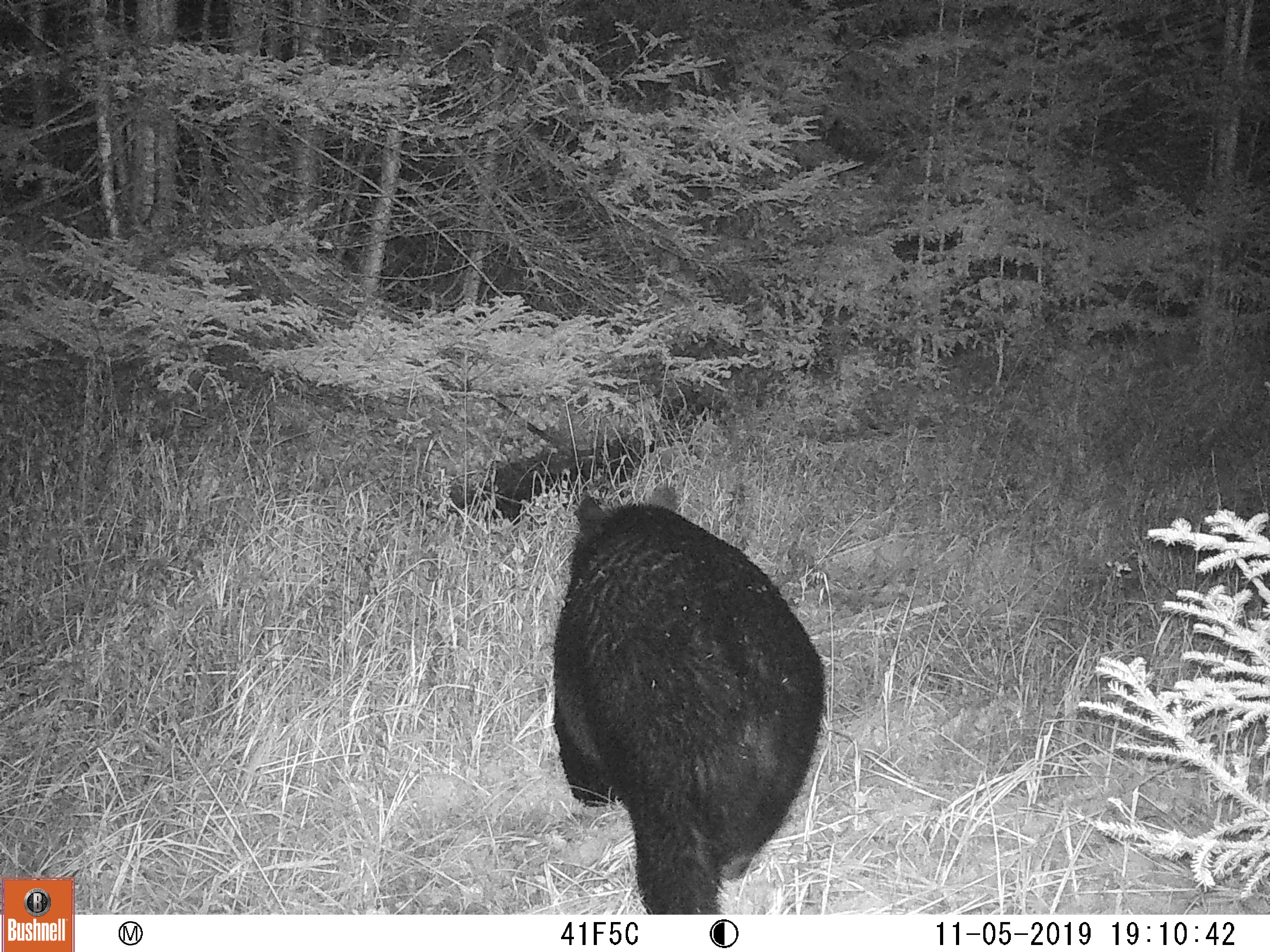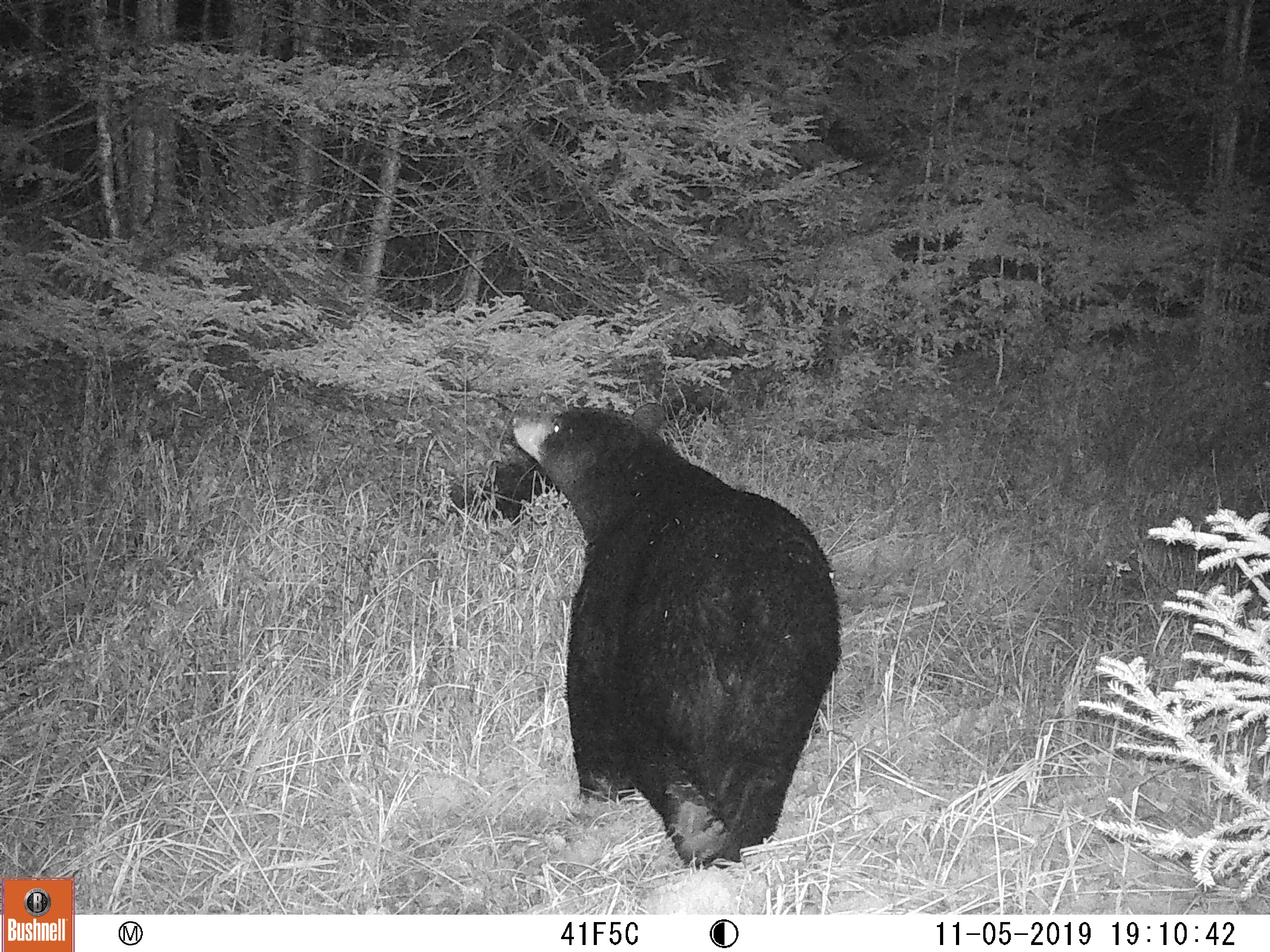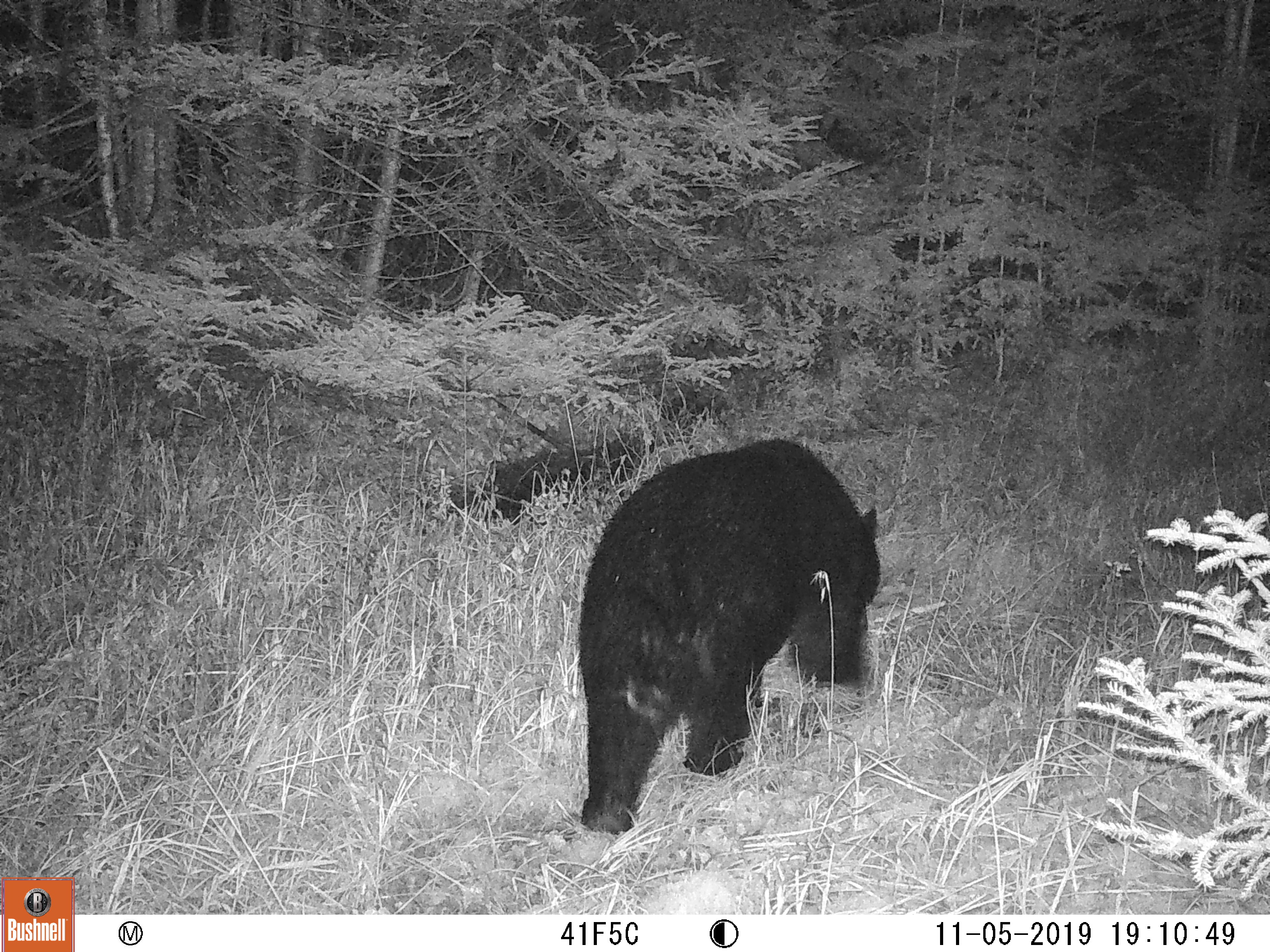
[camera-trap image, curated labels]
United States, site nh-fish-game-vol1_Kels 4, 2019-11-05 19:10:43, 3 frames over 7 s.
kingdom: Animalia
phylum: Chordata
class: Mammalia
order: Carnivora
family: Ursidae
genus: Ursus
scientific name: Ursus americanus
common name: black bear